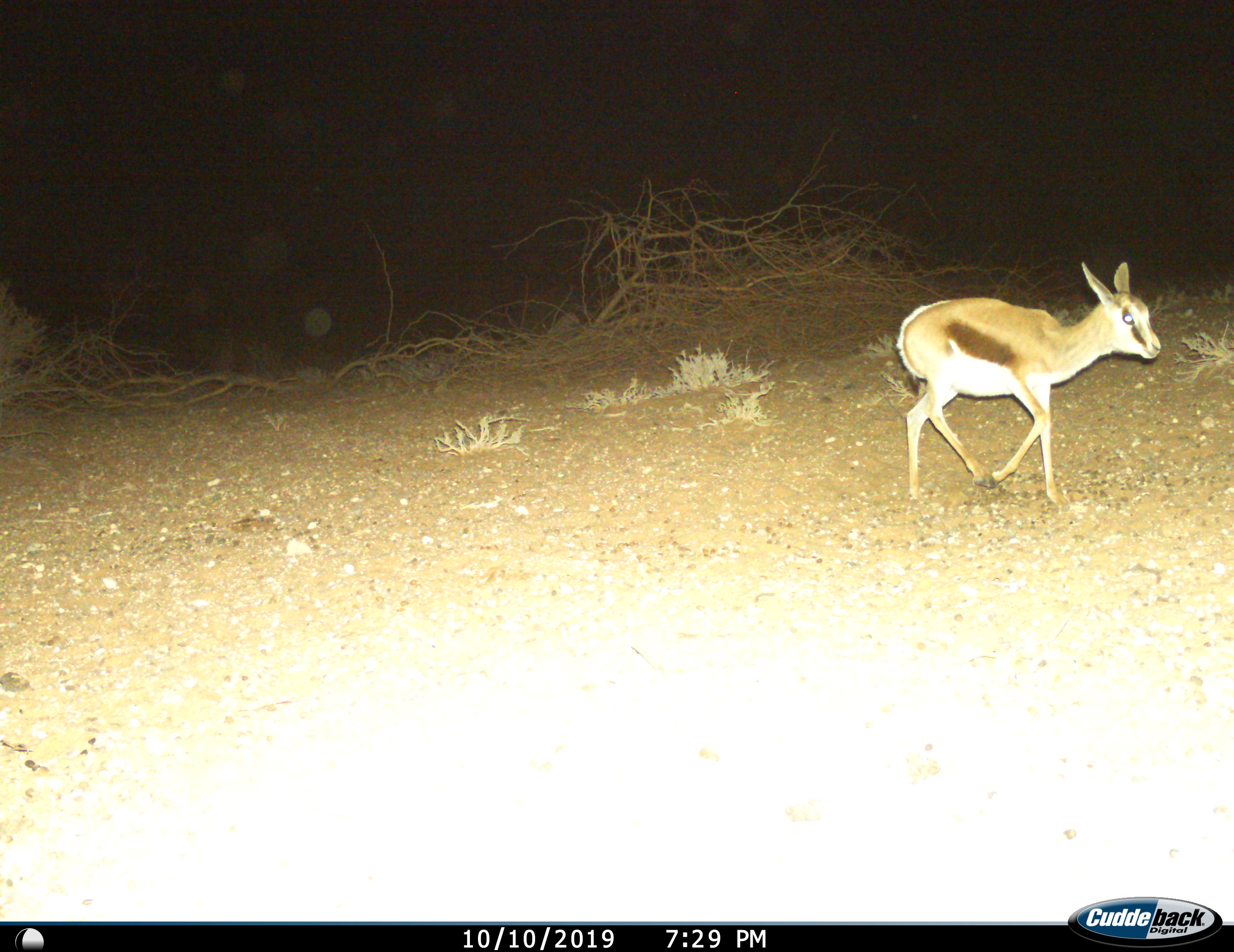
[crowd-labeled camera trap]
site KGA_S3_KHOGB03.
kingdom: Animalia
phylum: Chordata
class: Mammalia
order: Artiodactyla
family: Bovidae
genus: Antidorcas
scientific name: Antidorcas marsupialis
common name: springbok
Springbok (Antidorcas marsupialis), count 1. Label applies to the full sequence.